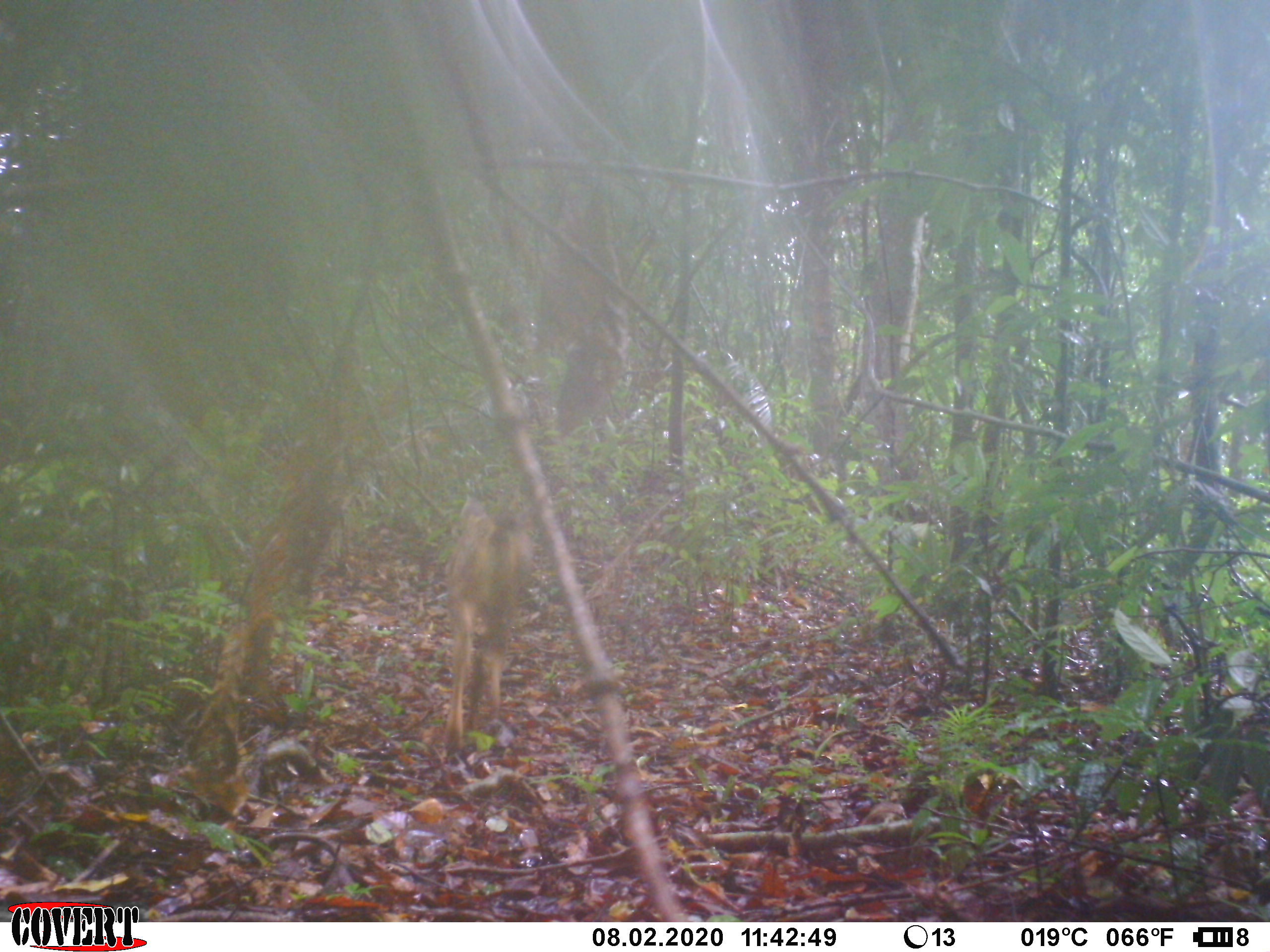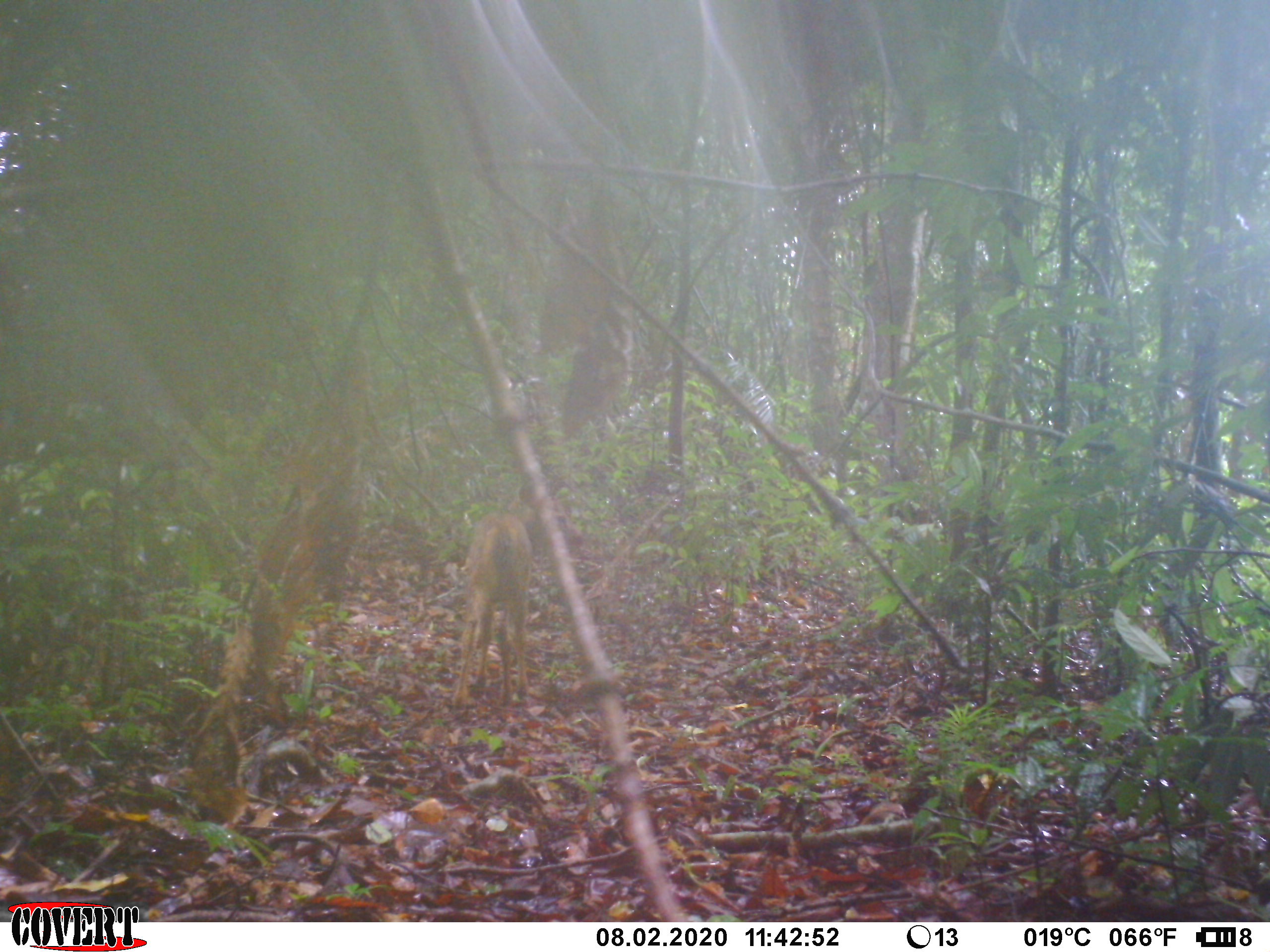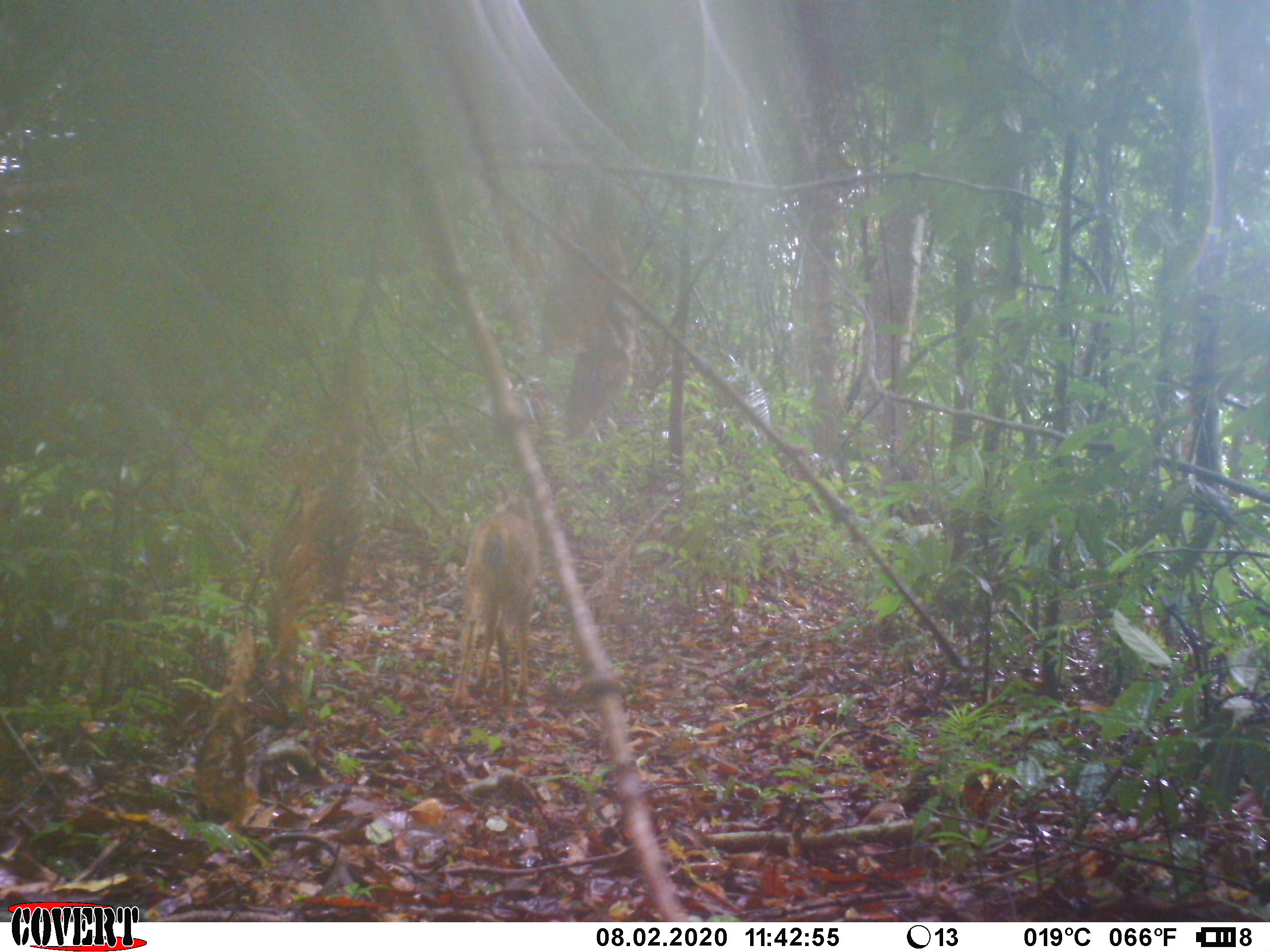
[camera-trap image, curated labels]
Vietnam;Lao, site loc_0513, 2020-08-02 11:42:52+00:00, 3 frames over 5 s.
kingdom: Animalia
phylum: Chordata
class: Mammalia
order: Artiodactyla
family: Cervidae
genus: Rusa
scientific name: Rusa unicolor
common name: sambar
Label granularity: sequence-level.